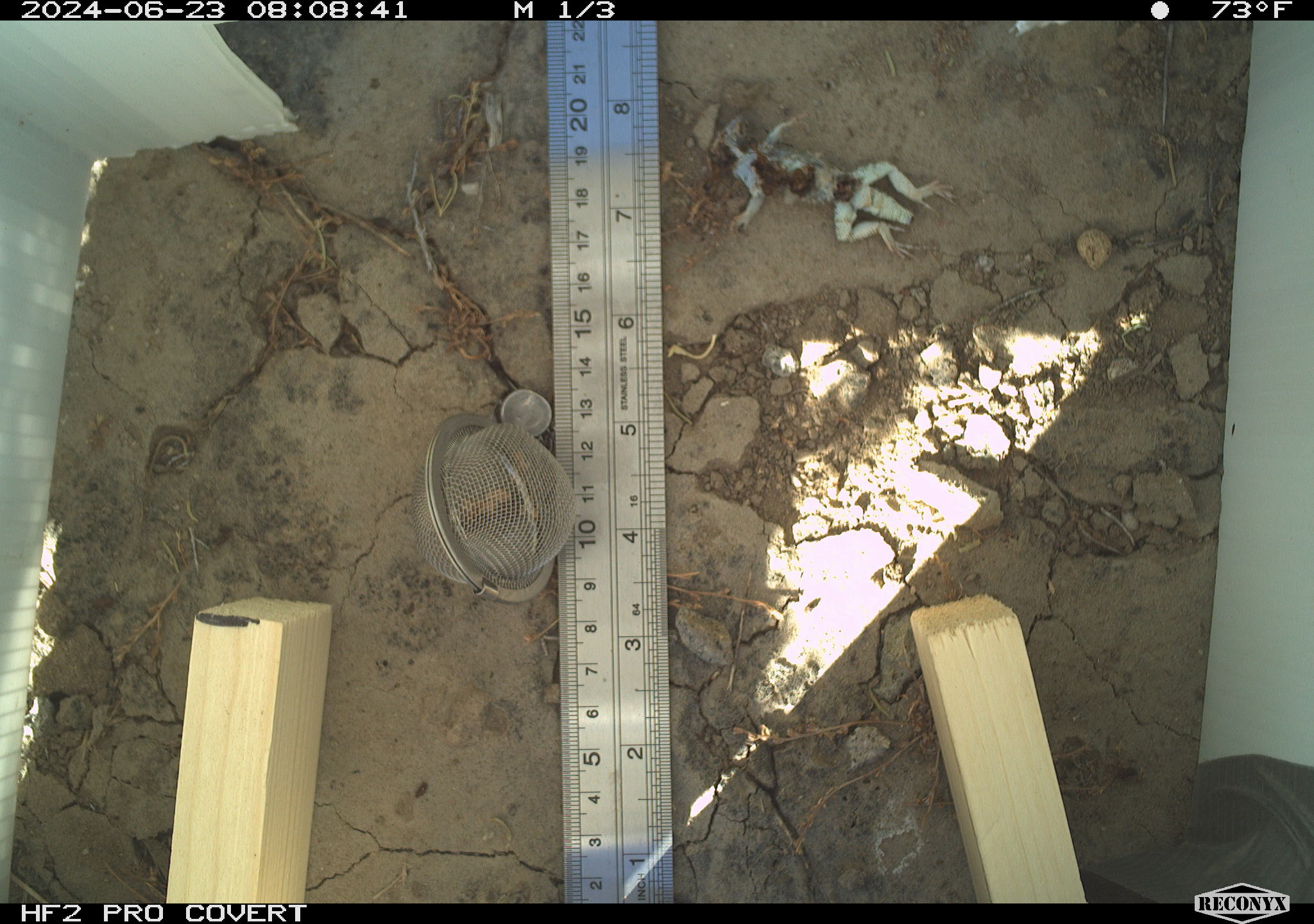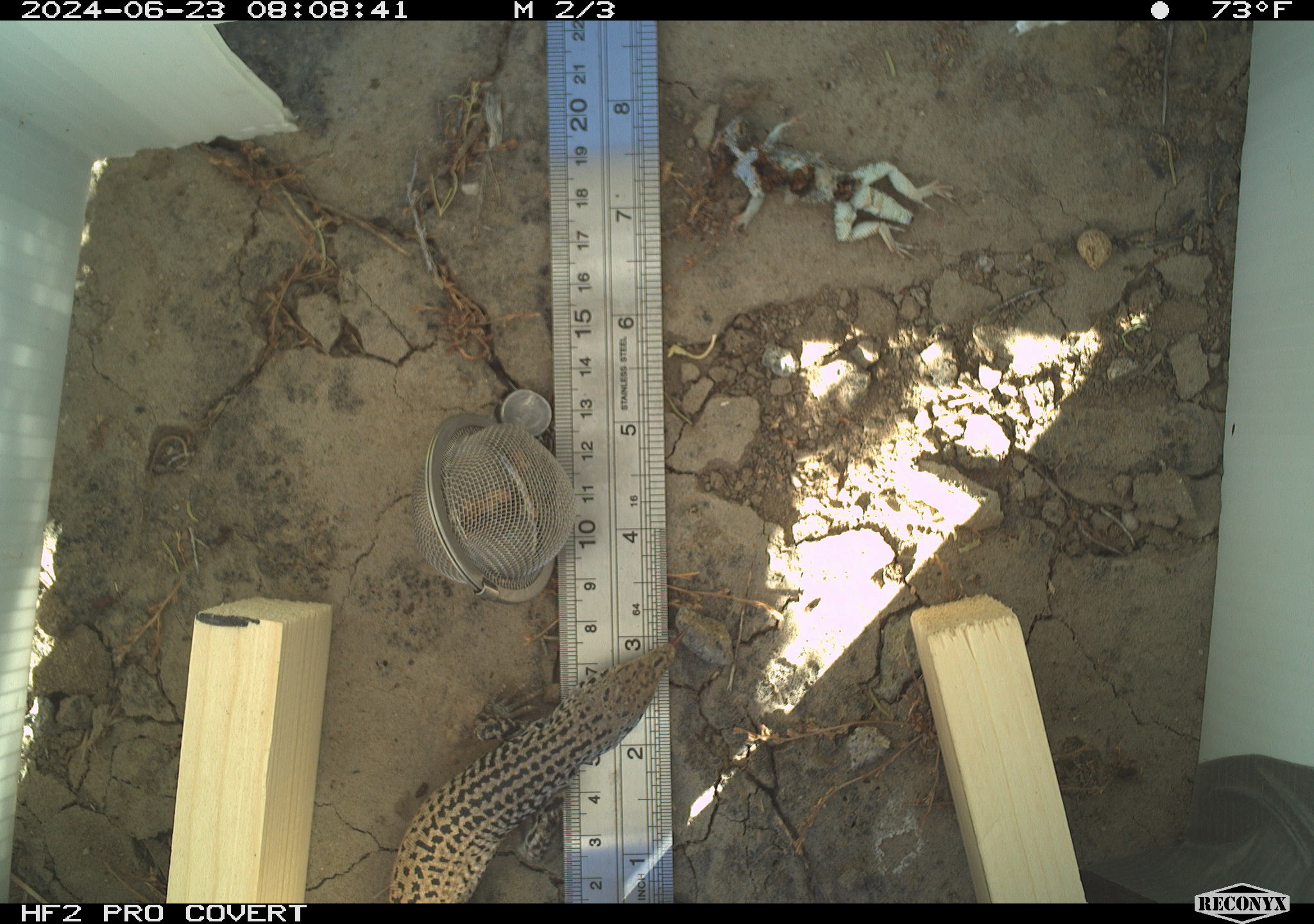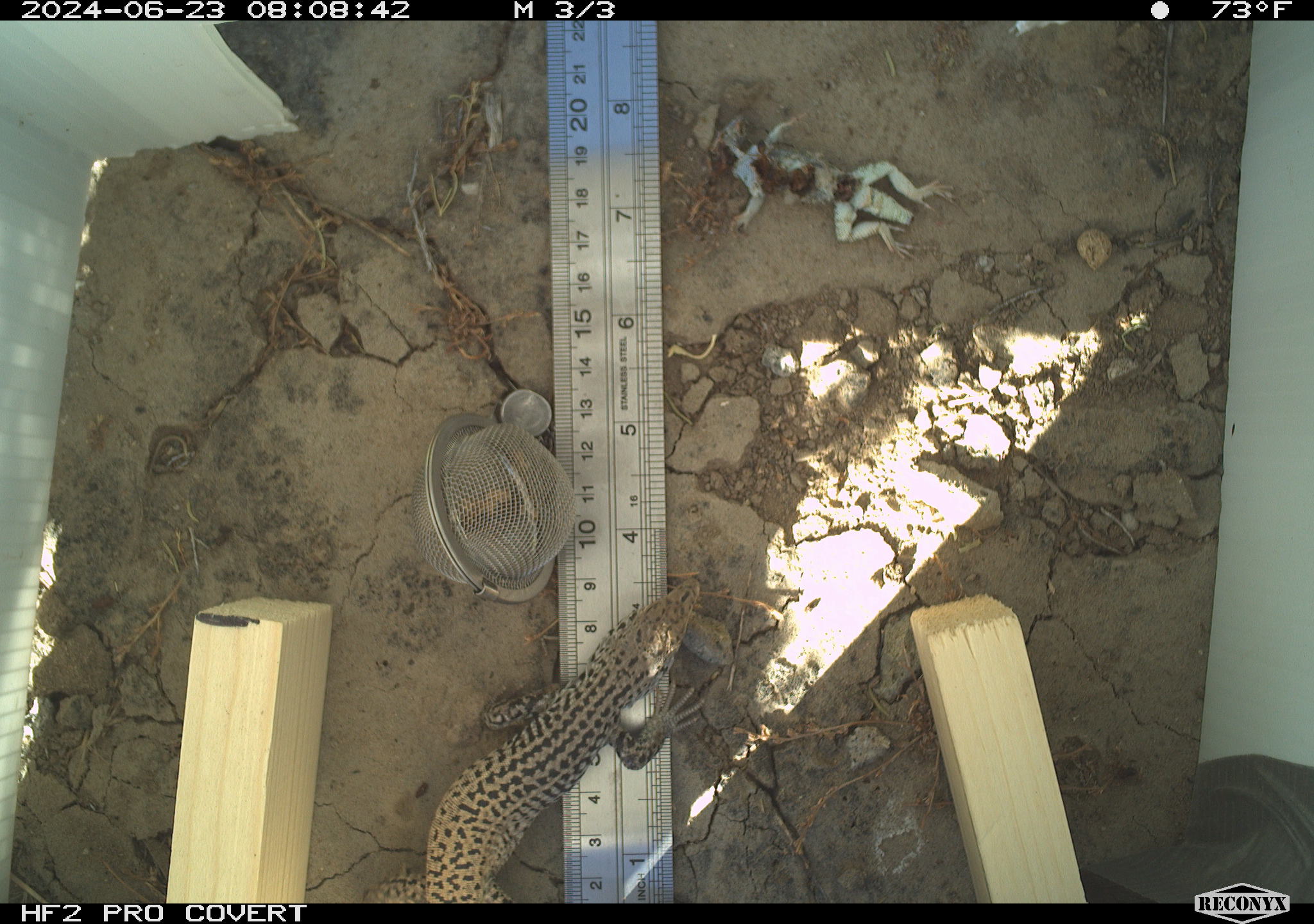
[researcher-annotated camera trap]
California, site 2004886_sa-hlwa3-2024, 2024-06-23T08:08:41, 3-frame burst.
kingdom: Animalia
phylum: Arthropoda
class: Insecta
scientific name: Insecta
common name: insect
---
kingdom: Animalia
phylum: Chordata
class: Reptilia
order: Squamata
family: Phrynosomatidae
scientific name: Phrynosomatidae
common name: phrynosomatid lizards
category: phrynosomatidae family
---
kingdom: Animalia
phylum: Chordata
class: Reptilia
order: Squamata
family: Teiidae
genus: Aspidoscelis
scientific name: Aspidoscelis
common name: whiptail lizards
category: aspidoscelis species